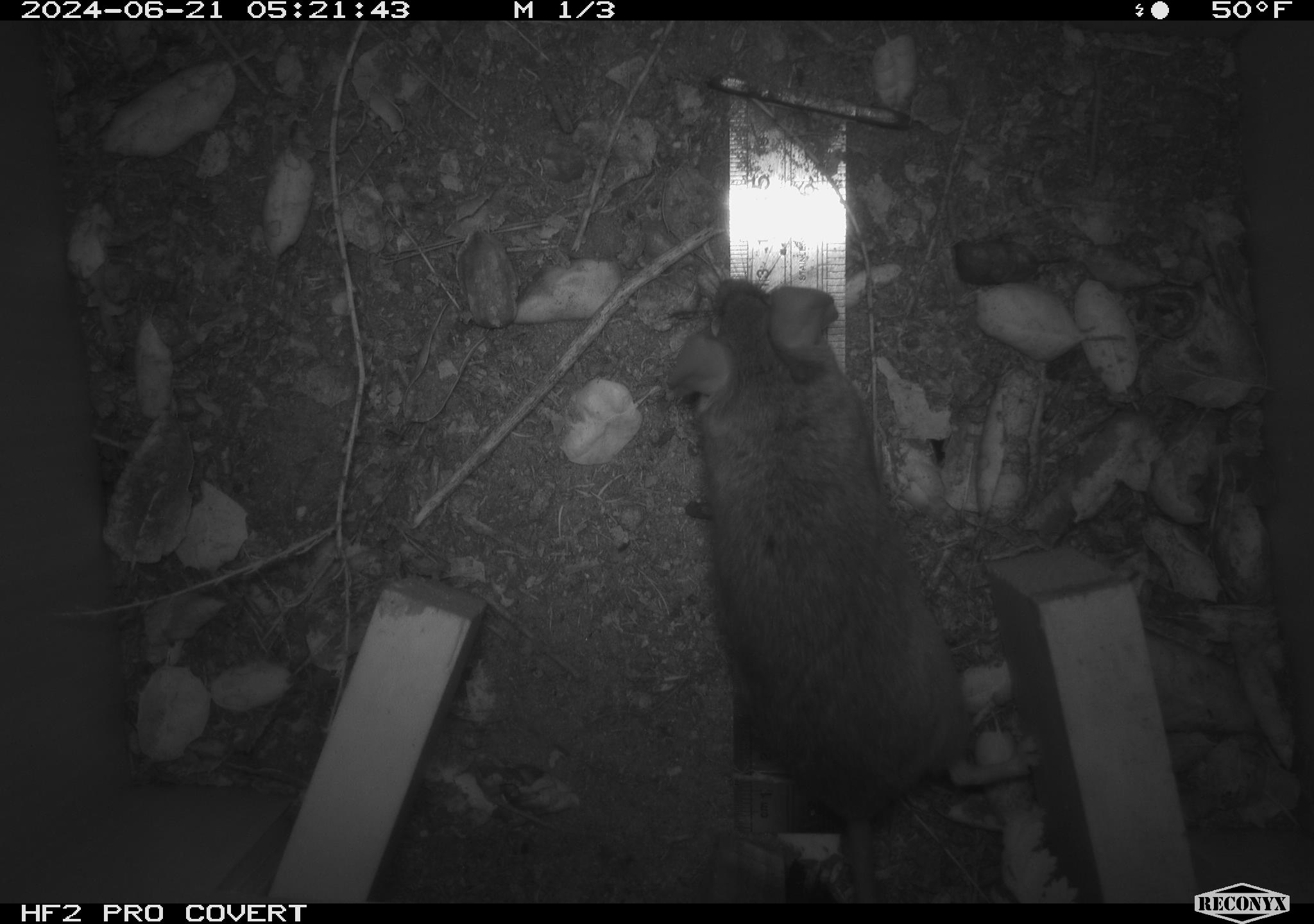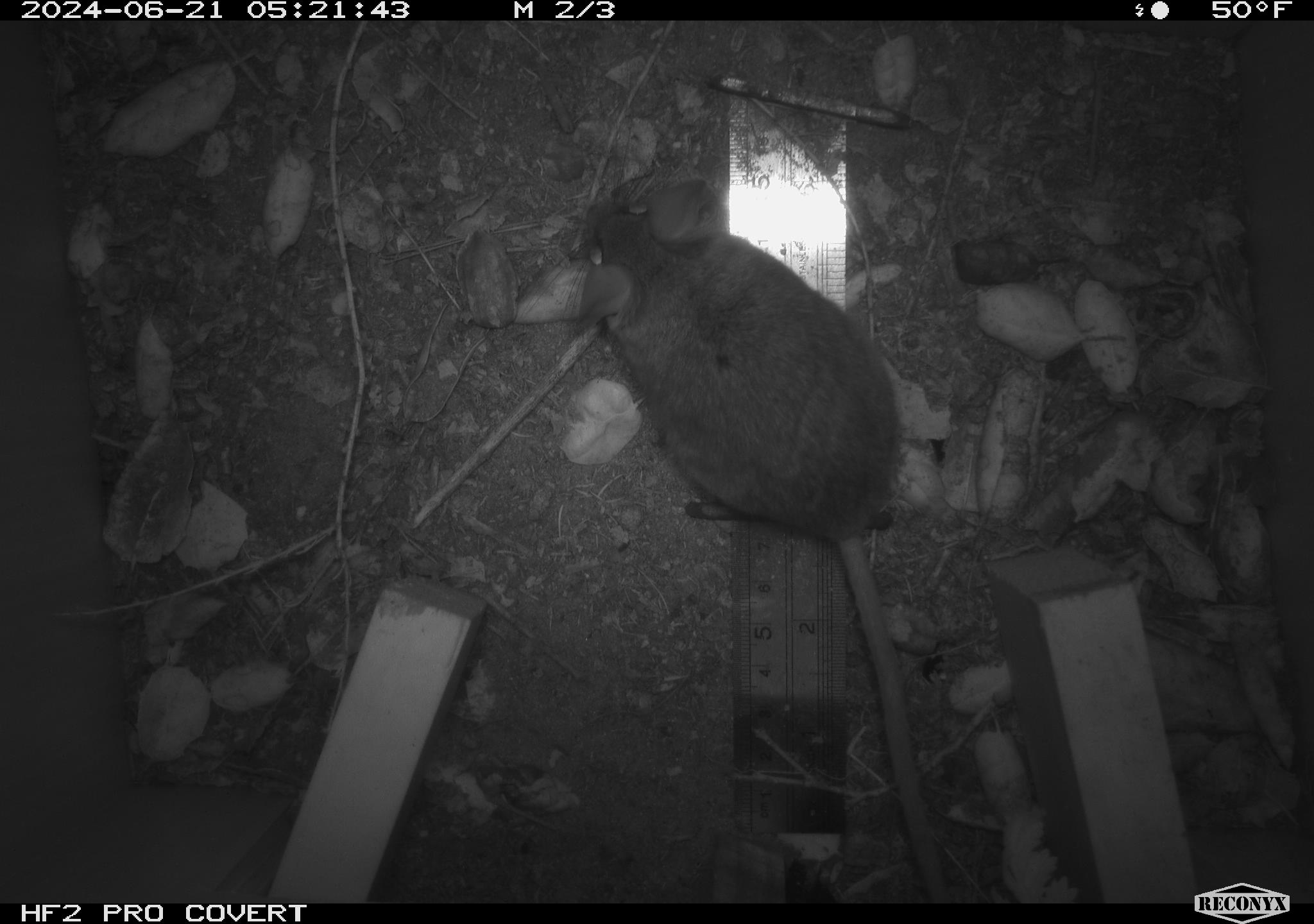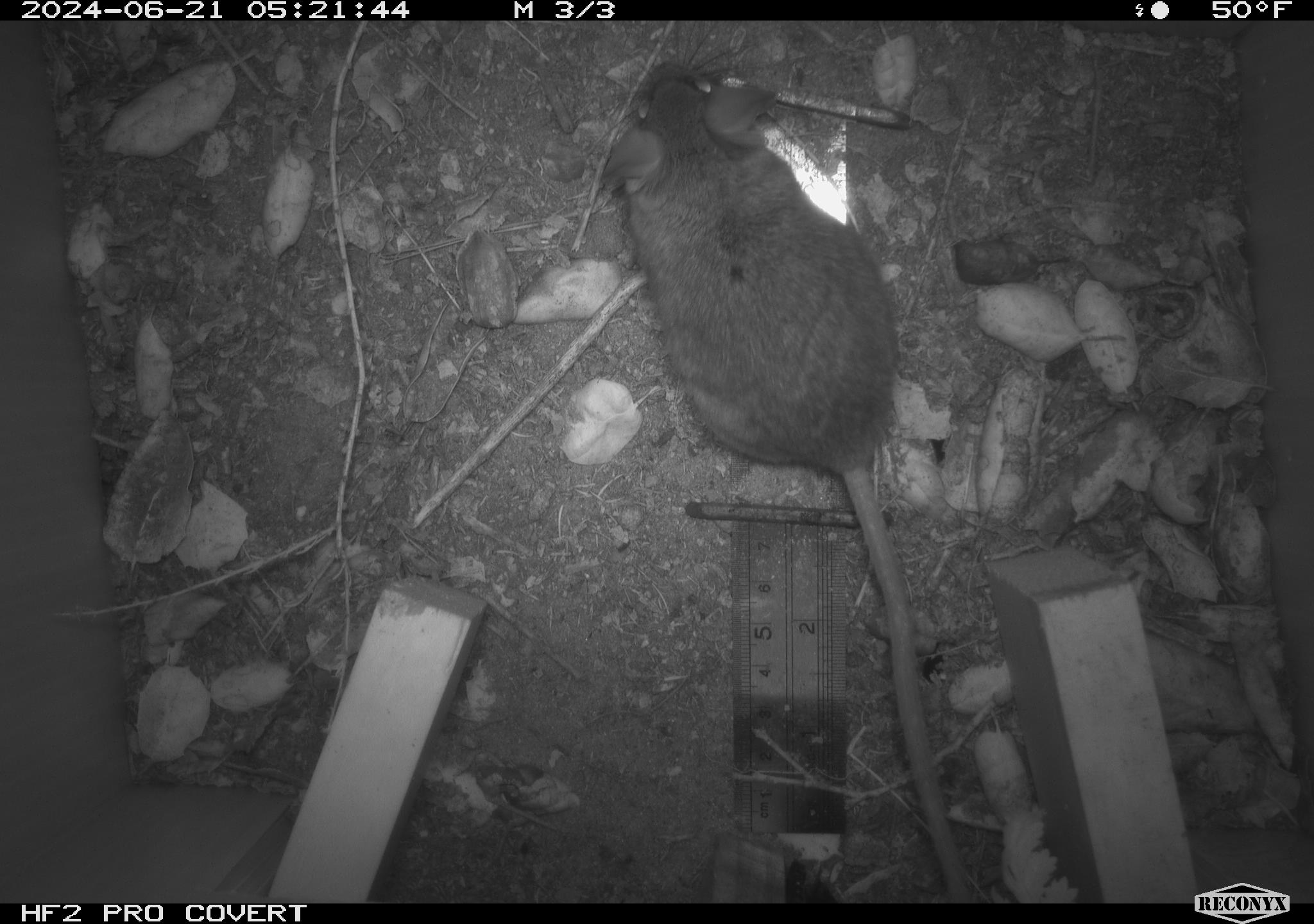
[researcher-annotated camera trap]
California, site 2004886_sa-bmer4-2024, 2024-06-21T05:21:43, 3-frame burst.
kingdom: Animalia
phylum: Chordata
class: Mammalia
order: Rodentia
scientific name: Rodentia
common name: woodrat or rat or mouse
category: woodrat or rat or mouse species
Woodrat or rat or mouse species (woodrat or rat or mouse) (Rodentia).